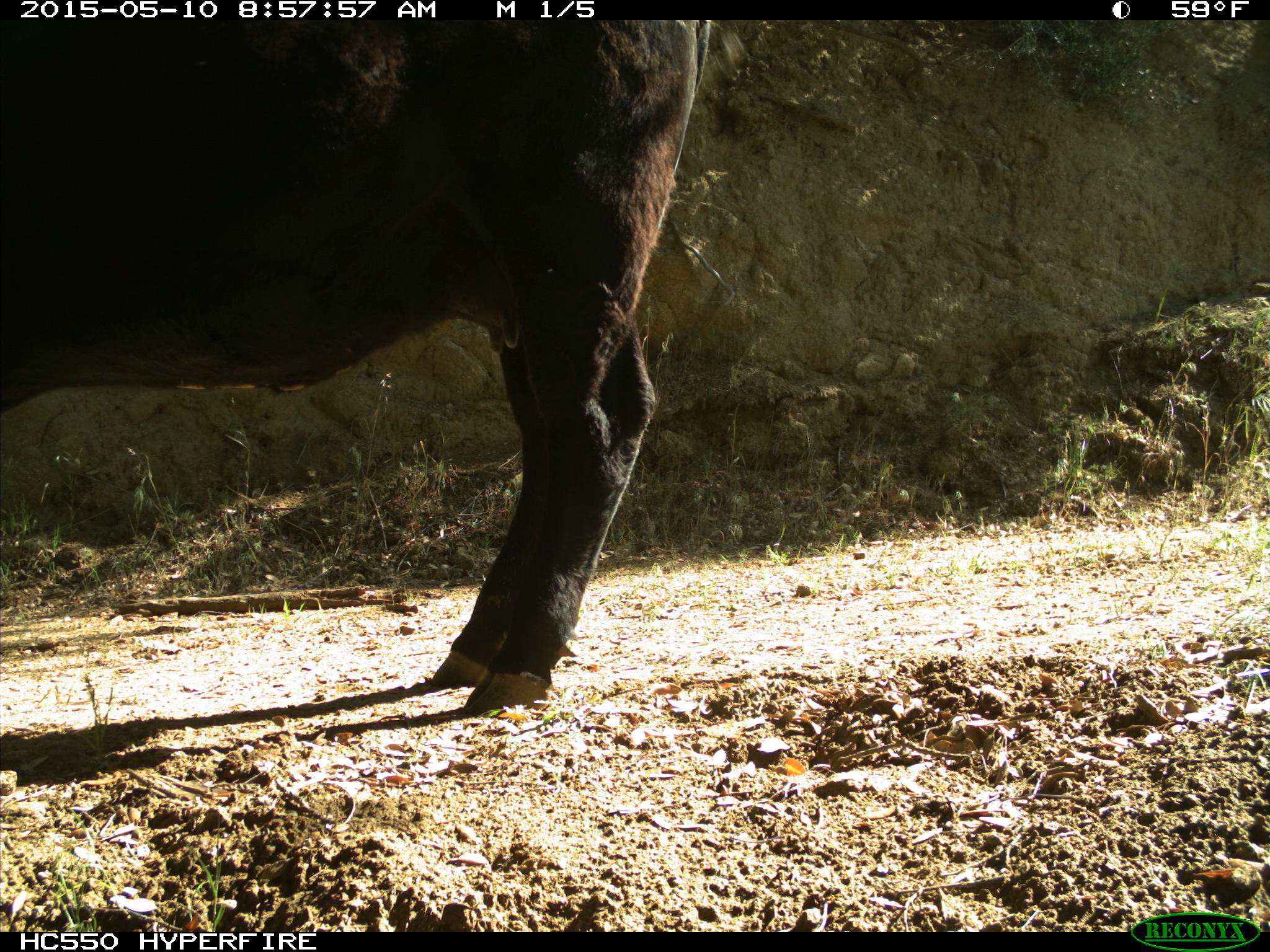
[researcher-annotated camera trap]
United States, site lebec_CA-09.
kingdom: Animalia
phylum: Chordata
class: Mammalia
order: Artiodactyla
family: Bovidae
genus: Bos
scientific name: Bos taurus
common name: domestic cow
Bos taurus (domestic cow).